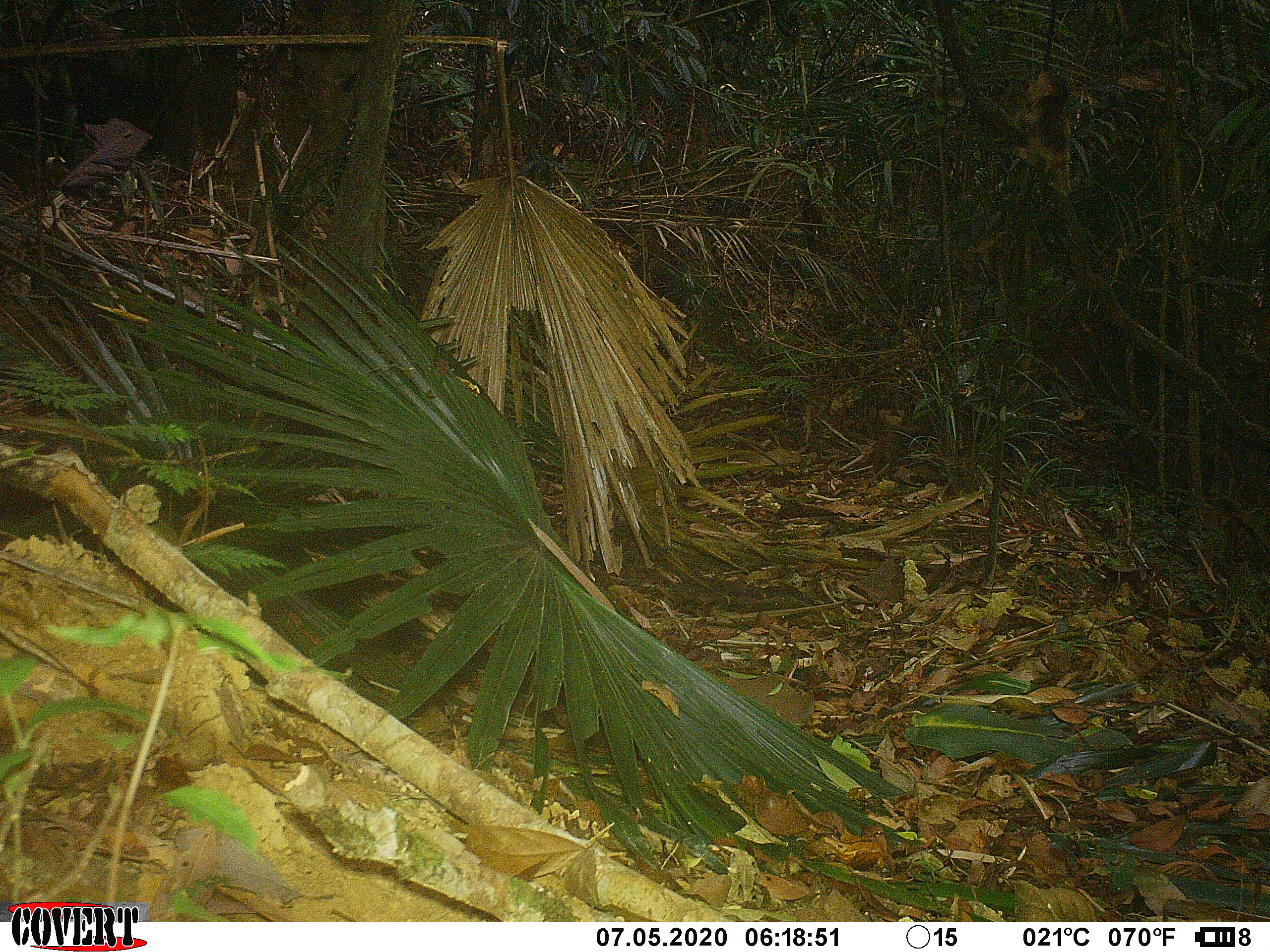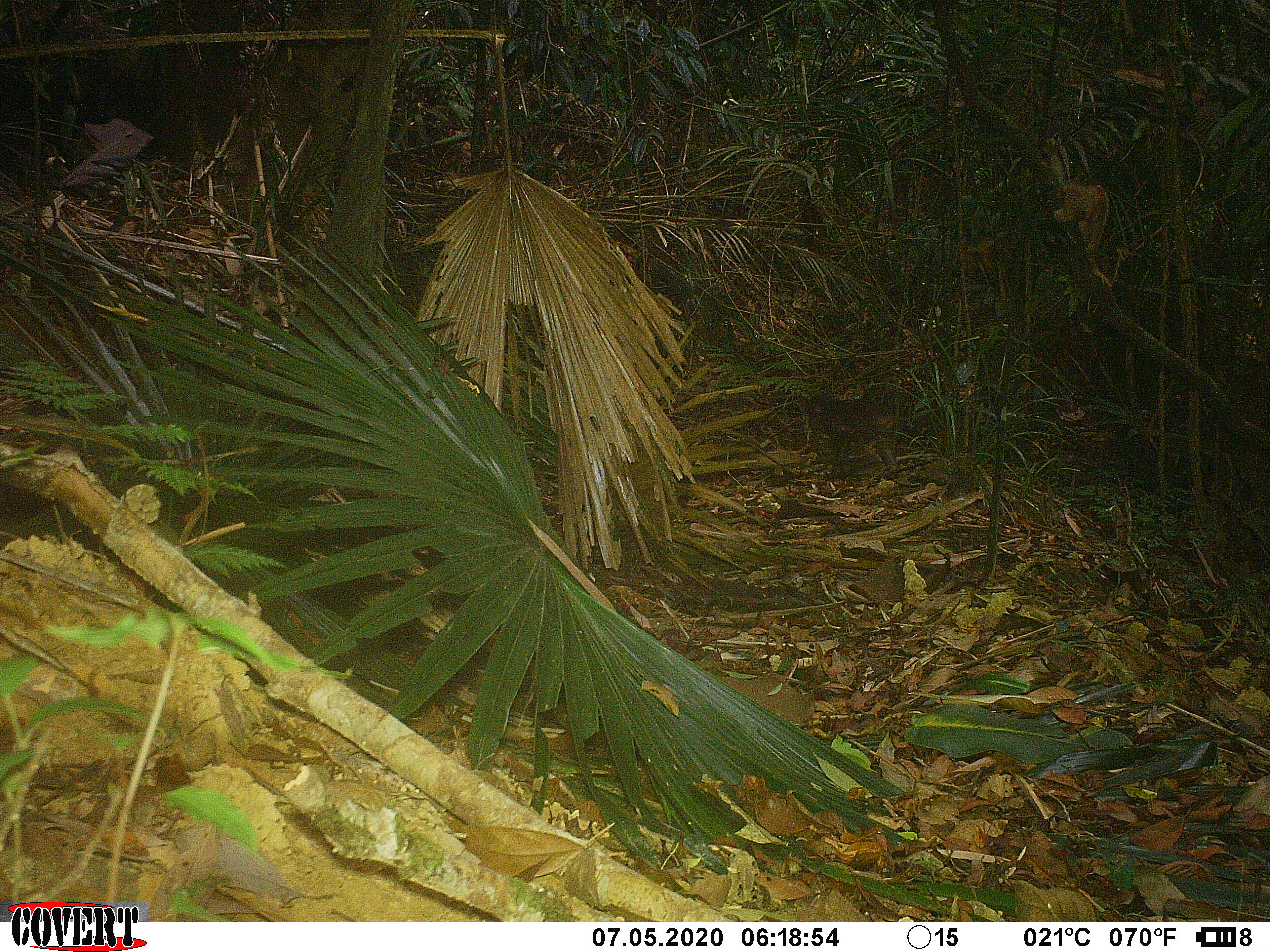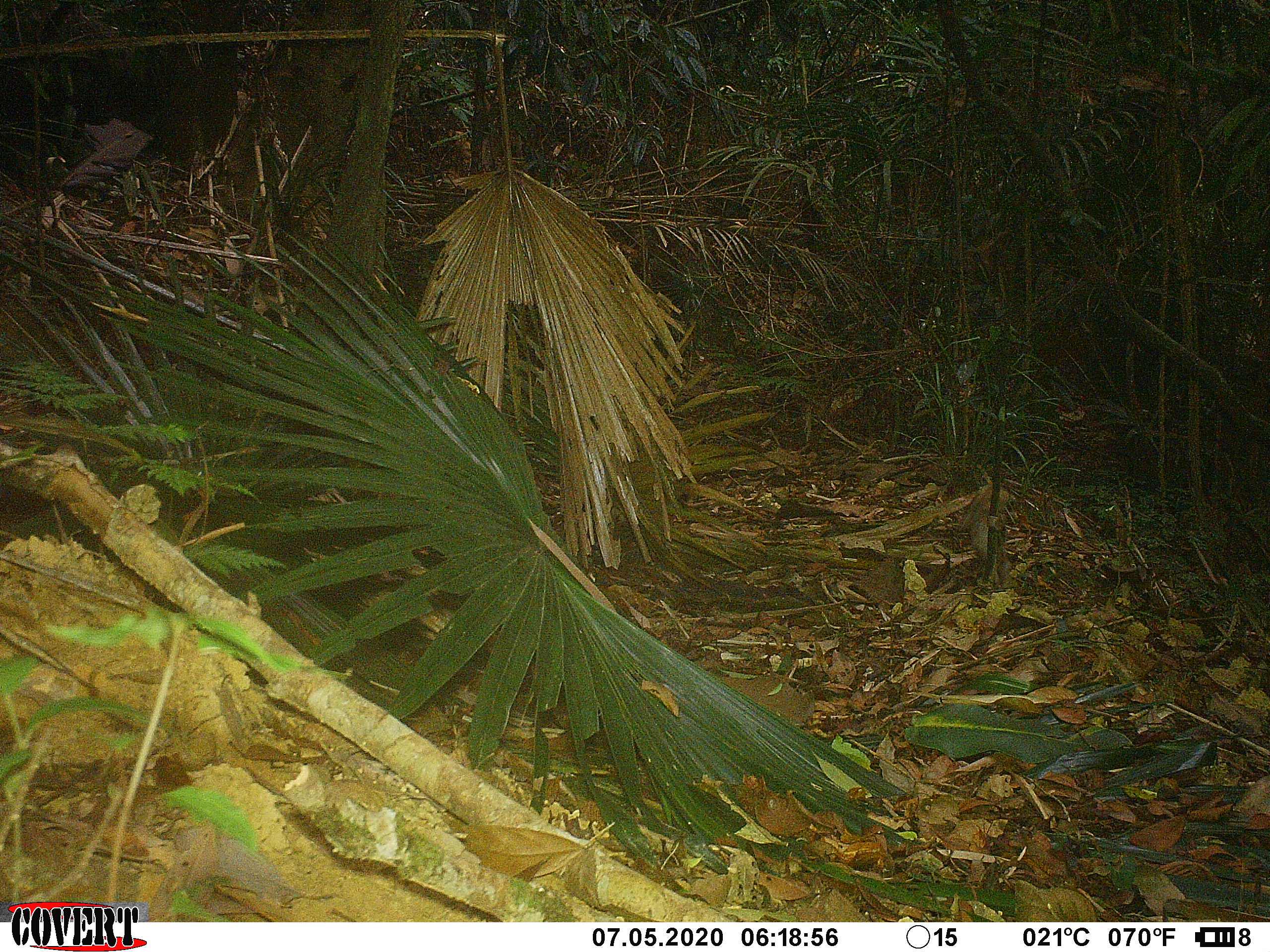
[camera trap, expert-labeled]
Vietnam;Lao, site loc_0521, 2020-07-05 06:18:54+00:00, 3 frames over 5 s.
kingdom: Animalia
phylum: Chordata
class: Mammalia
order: Primates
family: Cercopithecidae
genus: Macaca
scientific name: Macaca arctoides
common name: stump-tailed macaque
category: stump tailed macaque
Stump tailed macaque (stump-tailed macaque) (Macaca arctoides). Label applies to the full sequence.